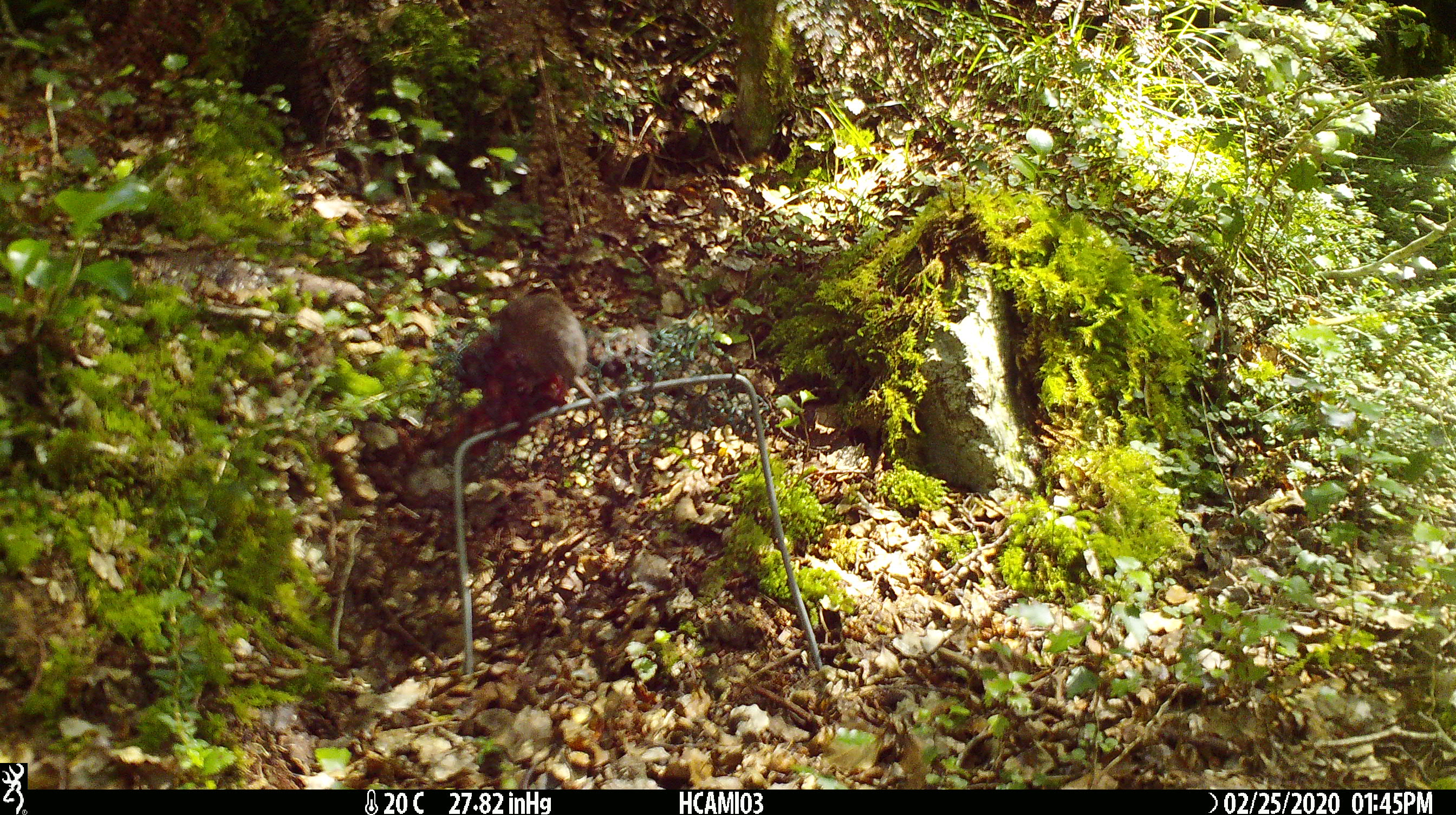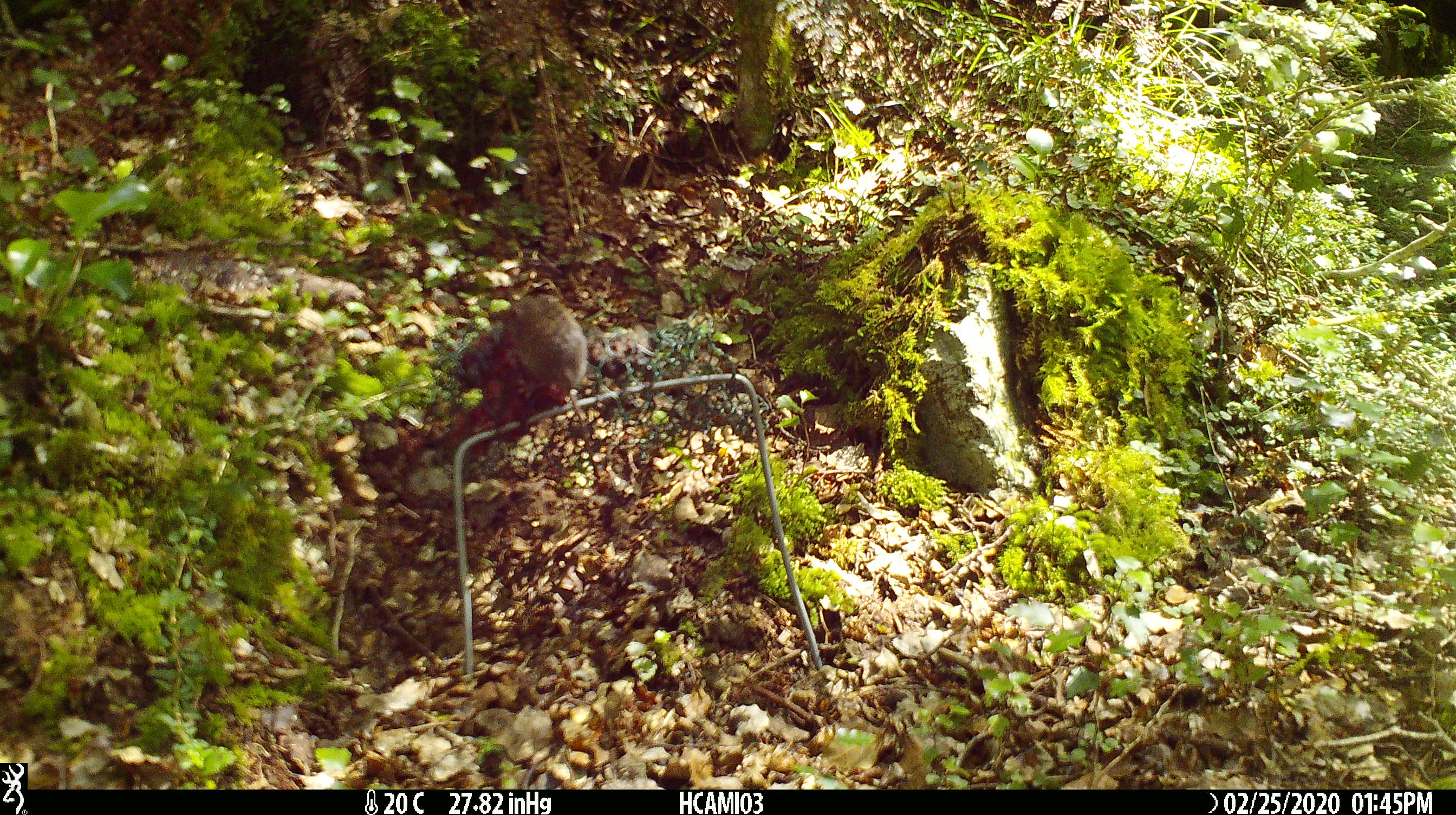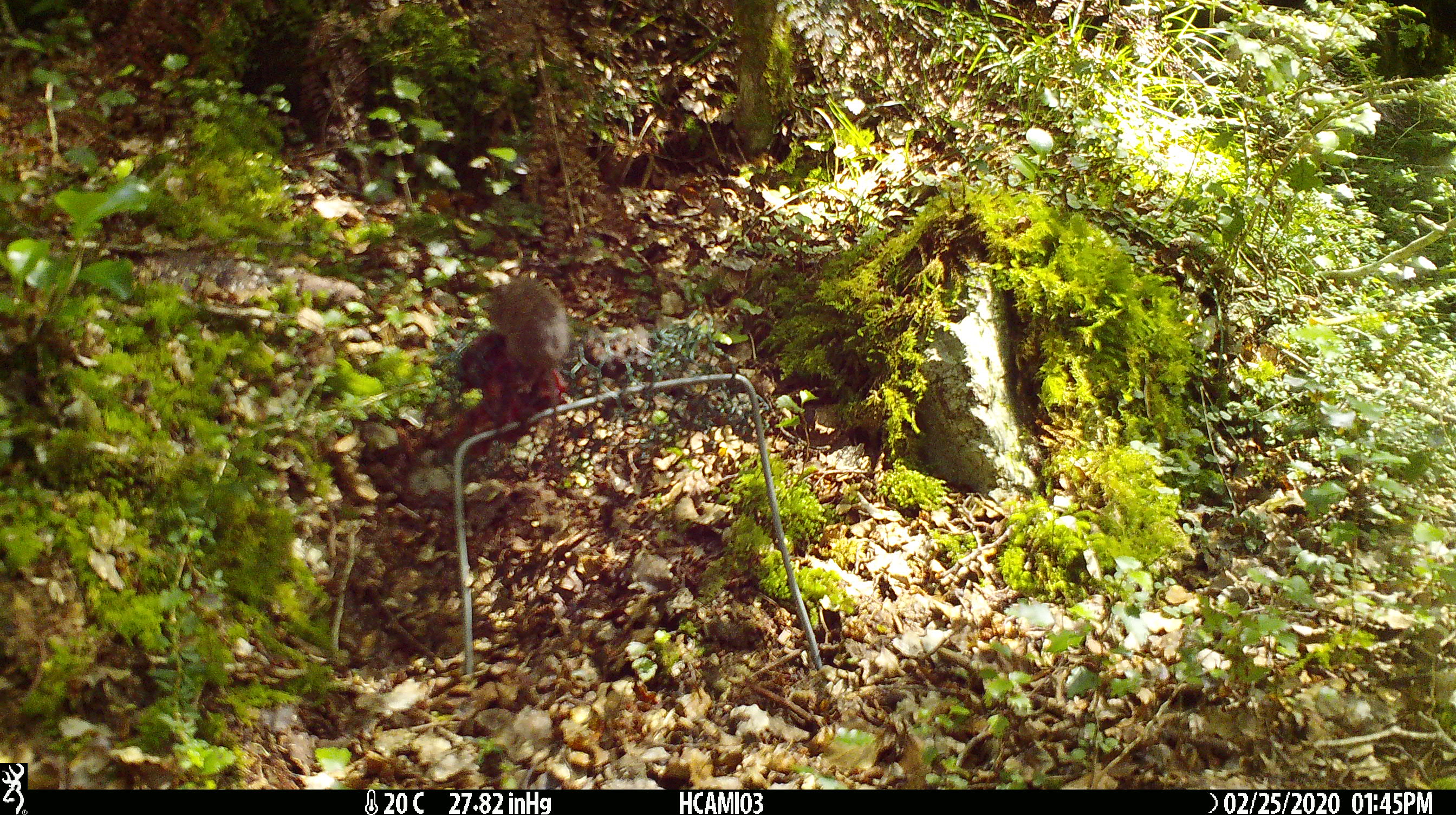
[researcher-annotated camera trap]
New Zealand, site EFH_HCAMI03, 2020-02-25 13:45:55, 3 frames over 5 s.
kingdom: Animalia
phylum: Chordata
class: Mammalia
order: Rodentia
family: Muridae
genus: Mus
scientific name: Mus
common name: mouse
Mouse (Mus).